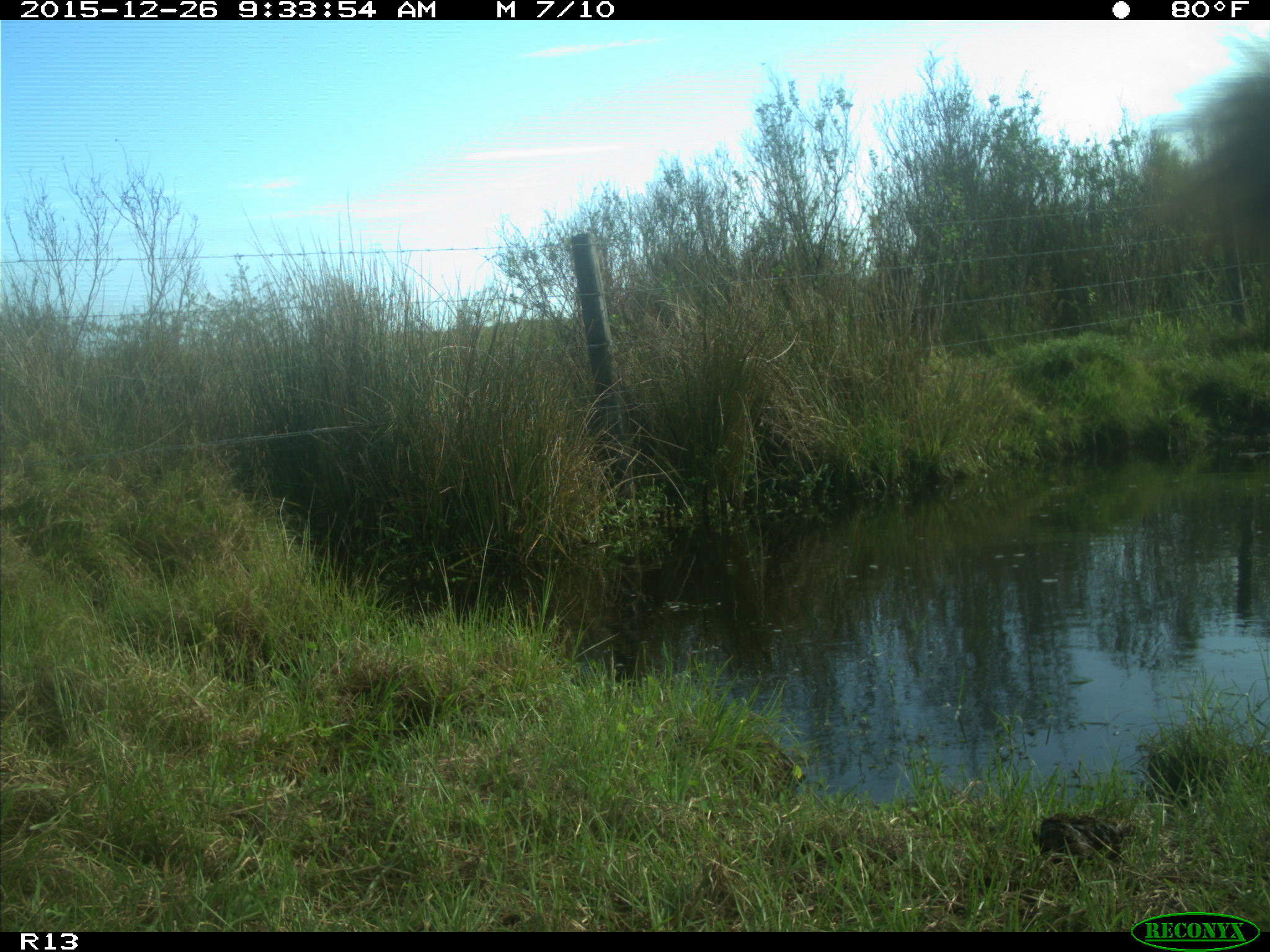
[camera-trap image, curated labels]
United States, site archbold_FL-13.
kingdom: Animalia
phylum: Chordata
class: Mammalia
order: Artiodactyla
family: Bovidae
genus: Bos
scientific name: Bos taurus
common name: domestic cow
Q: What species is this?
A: Bos taurus (domestic cow).